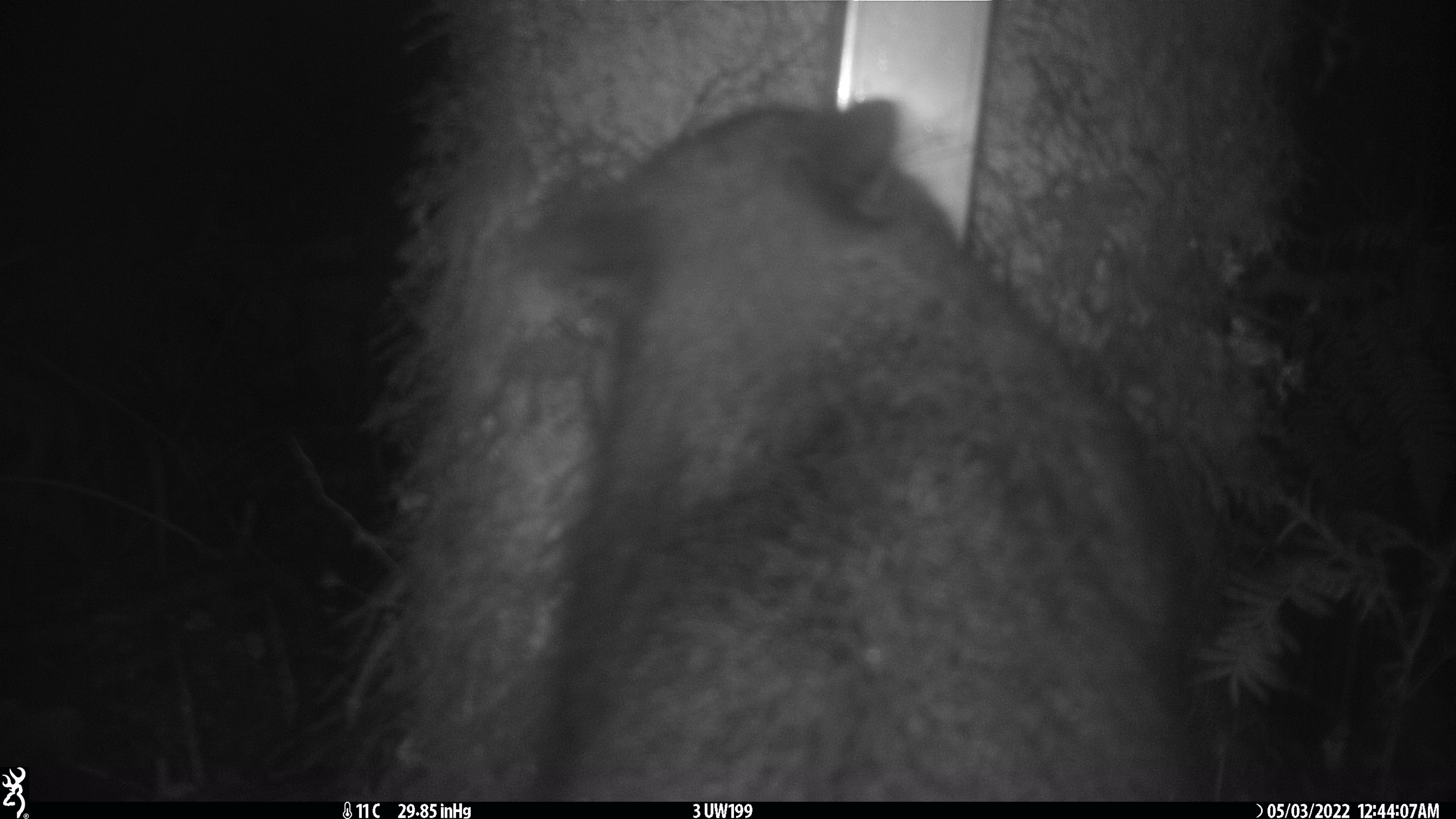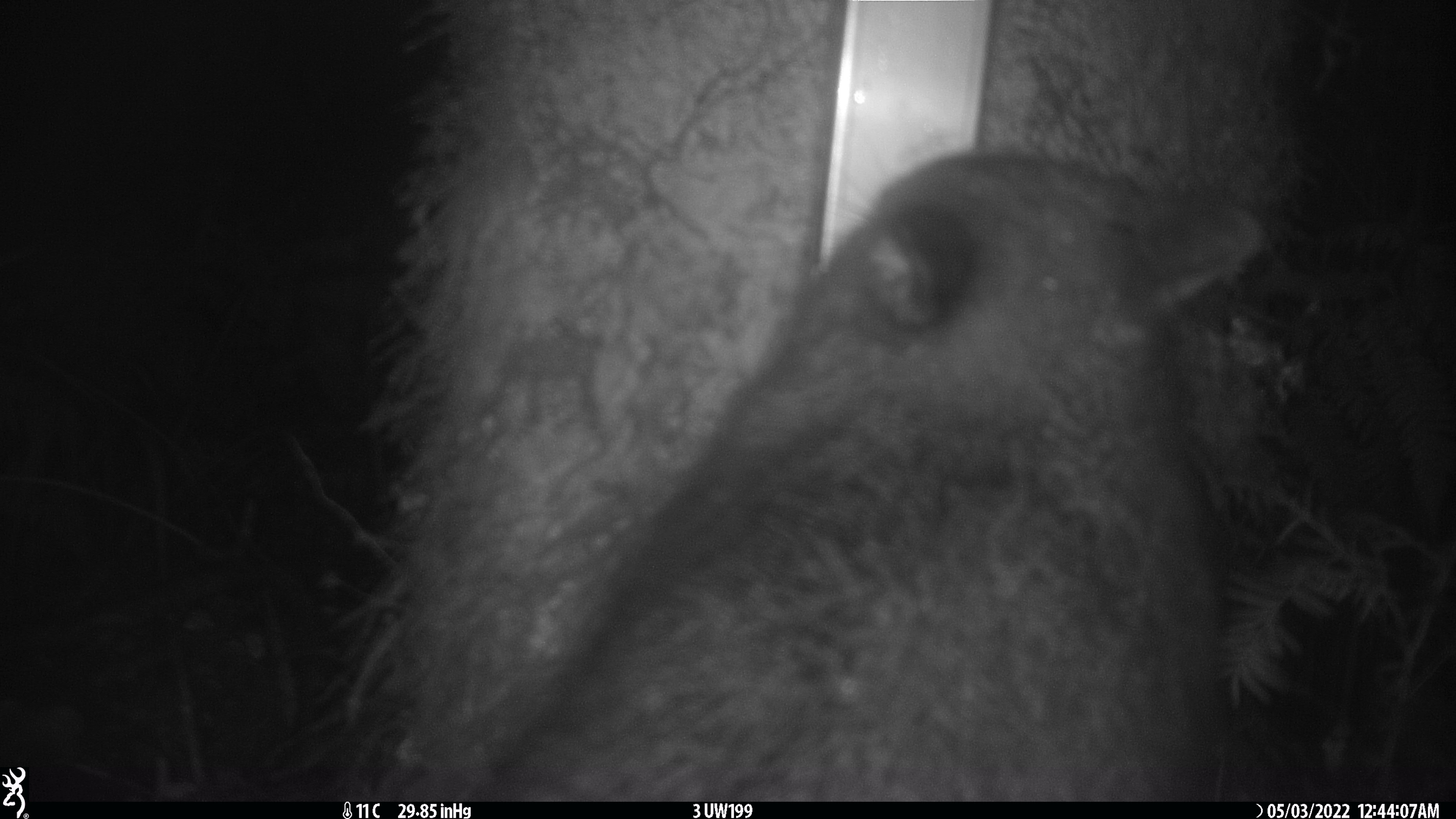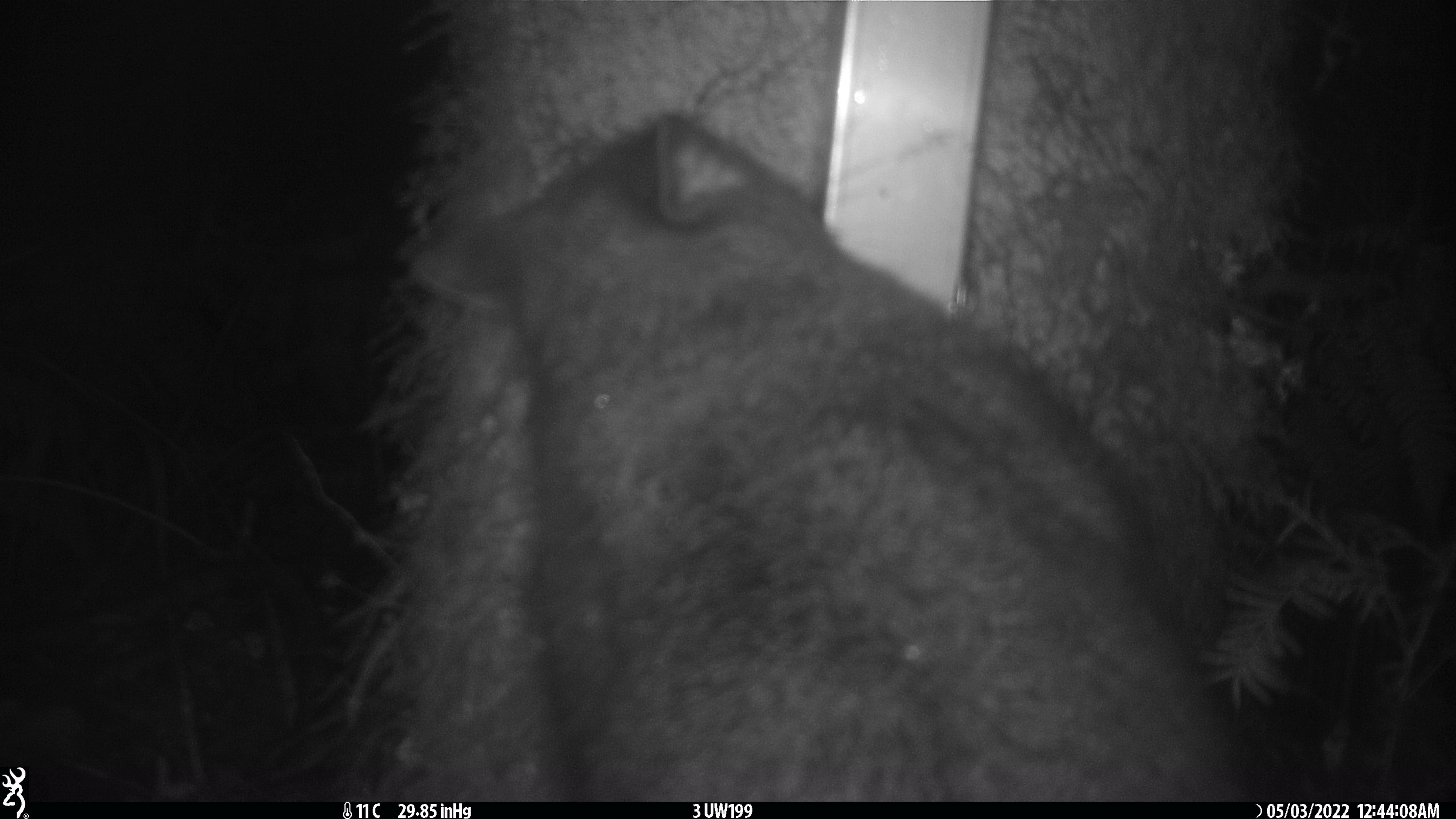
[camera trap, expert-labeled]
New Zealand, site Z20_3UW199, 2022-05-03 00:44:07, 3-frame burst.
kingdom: Animalia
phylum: Chordata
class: Mammalia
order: Diprotodontia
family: Phalangeridae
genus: Trichosurus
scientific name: Trichosurus vulpecula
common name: common brushtail possum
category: possum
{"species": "possum (common brushtail possum) (Trichosurus vulpecula)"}